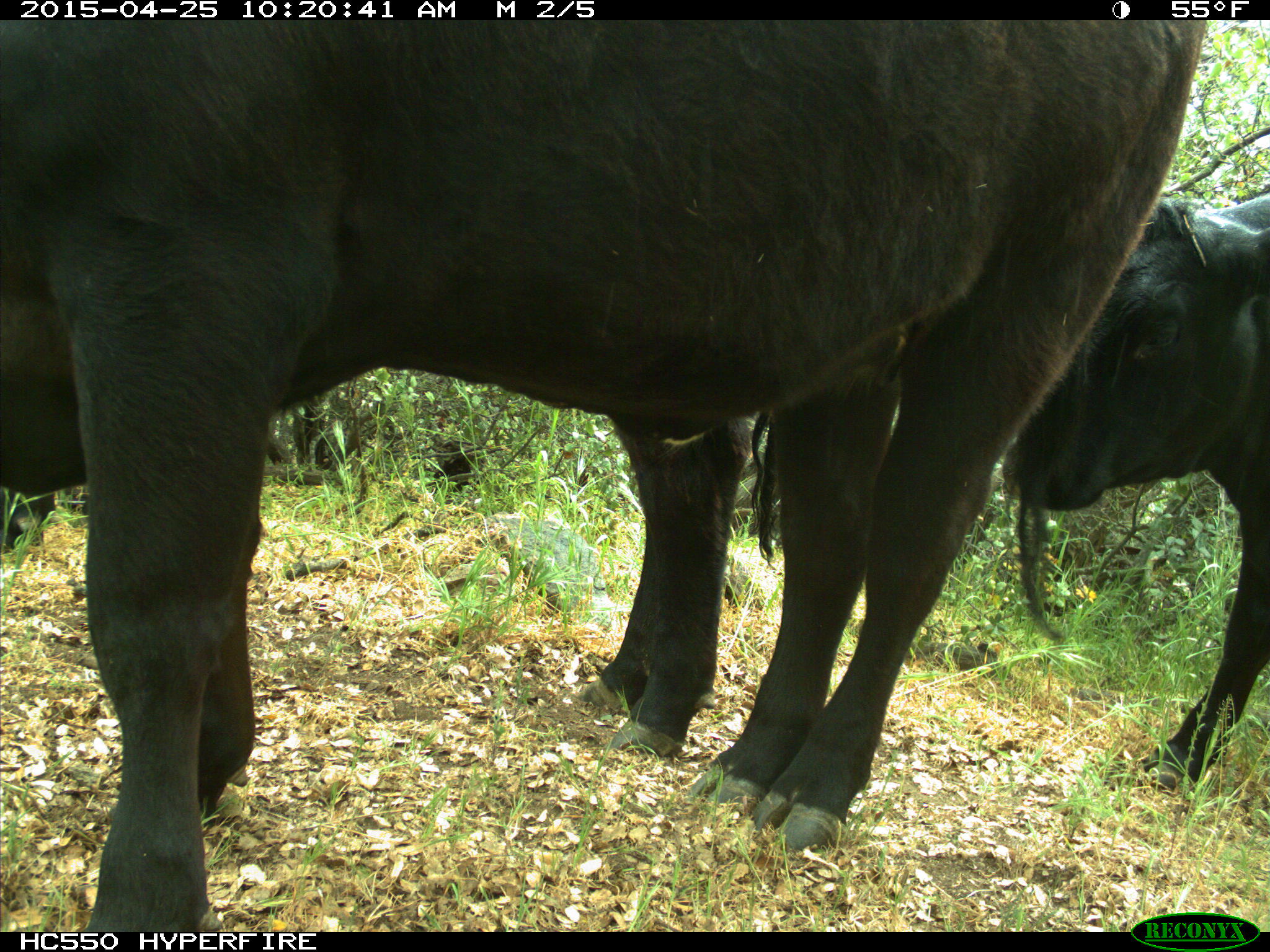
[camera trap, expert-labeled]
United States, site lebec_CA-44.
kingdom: Animalia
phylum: Chordata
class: Mammalia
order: Artiodactyla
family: Suidae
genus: Sus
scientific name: Sus scrofa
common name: wild boar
Sus scrofa (wild boar).